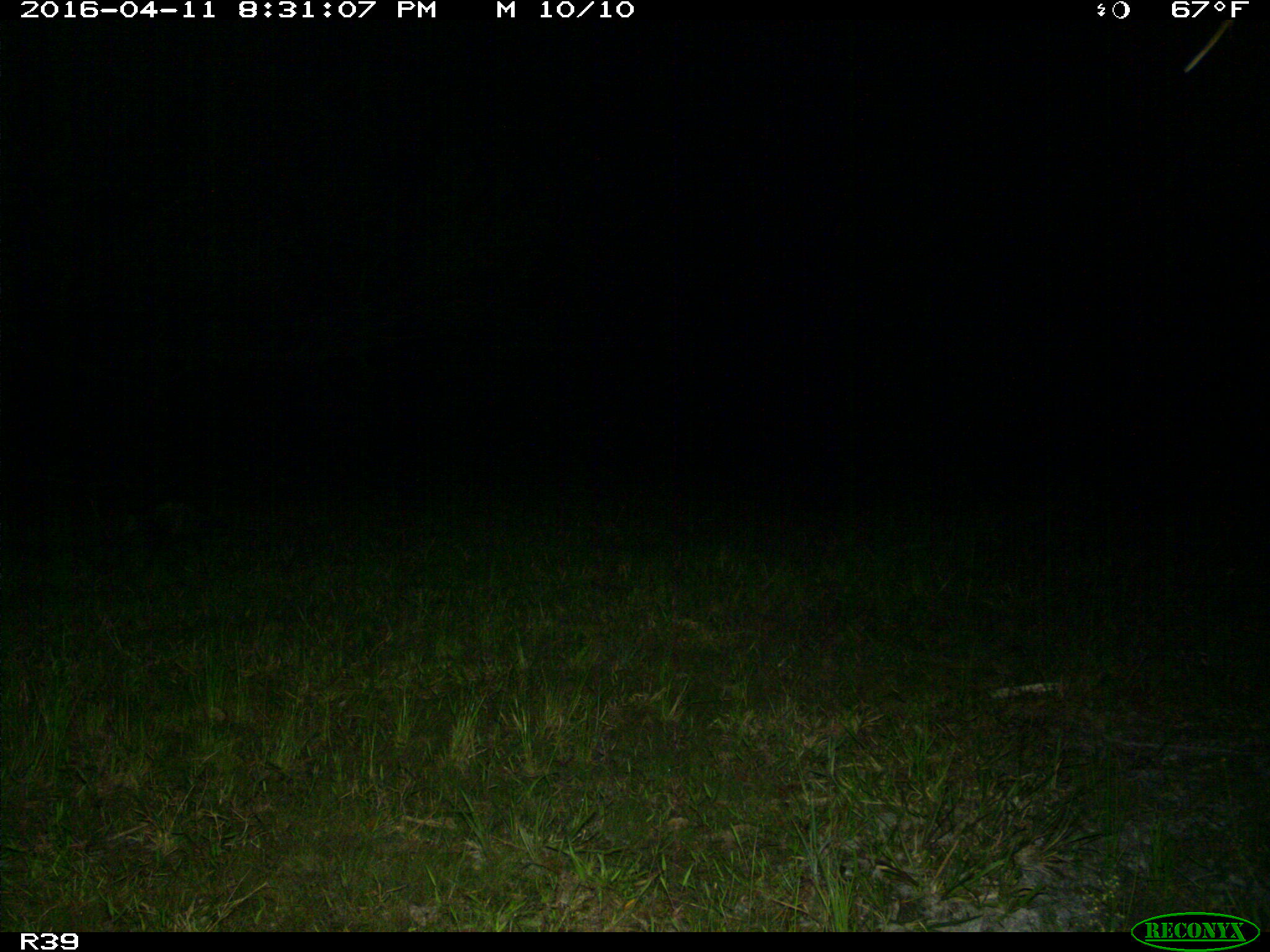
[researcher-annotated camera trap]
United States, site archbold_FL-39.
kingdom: Animalia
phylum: Chordata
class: Mammalia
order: Cingulata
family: Dasypodidae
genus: Dasypus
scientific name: Dasypus novemcinctus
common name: nine-banded armadillo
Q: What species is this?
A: Dasypus novemcinctus (nine-banded armadillo).